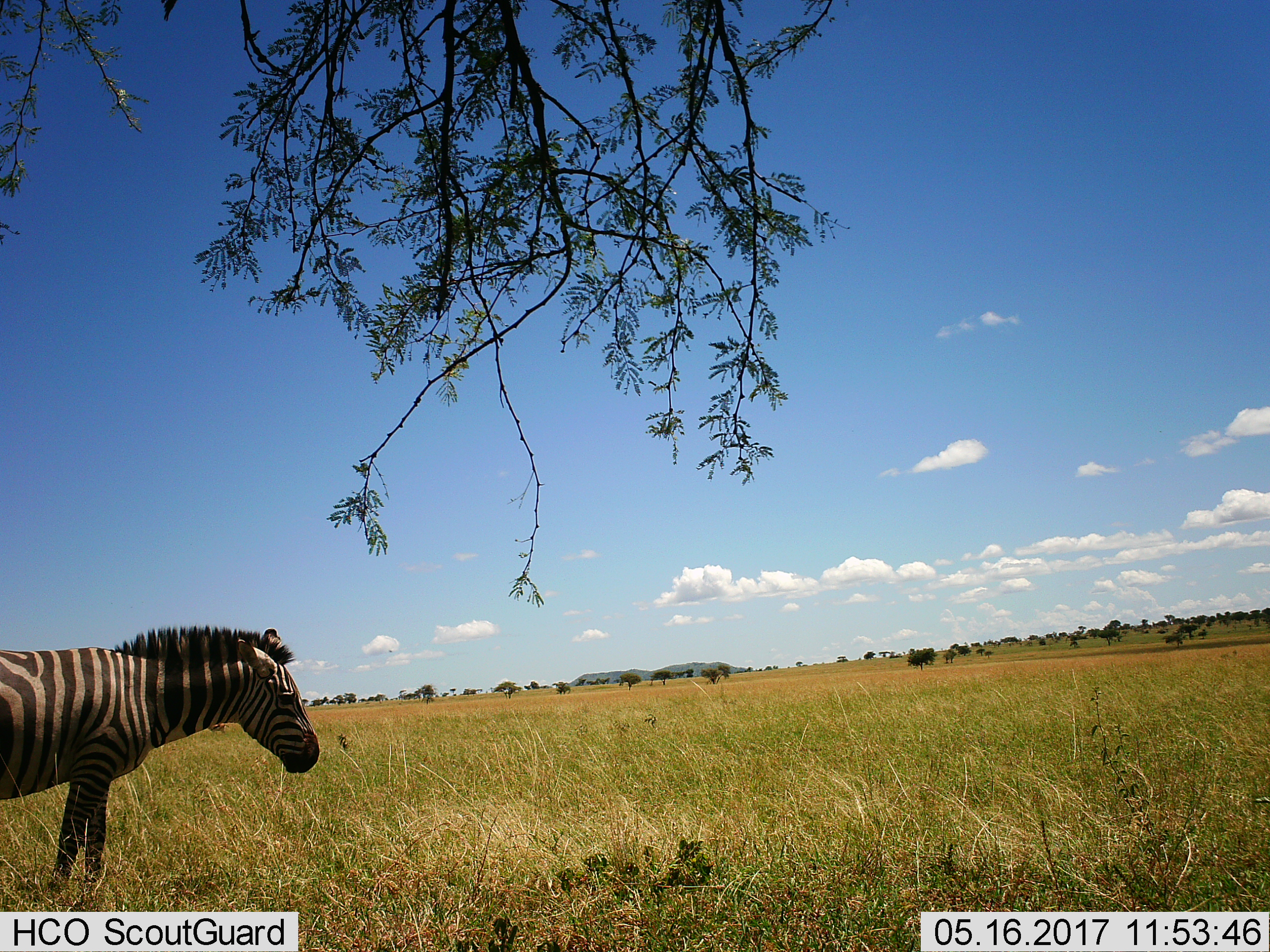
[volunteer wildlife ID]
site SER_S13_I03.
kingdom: Animalia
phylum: Chordata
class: Mammalia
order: Perissodactyla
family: Equidae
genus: Equus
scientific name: Equus quagga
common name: plains zebra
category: zebraplains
Zebraplains (plains zebra) (Equus quagga), count 1. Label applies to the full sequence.